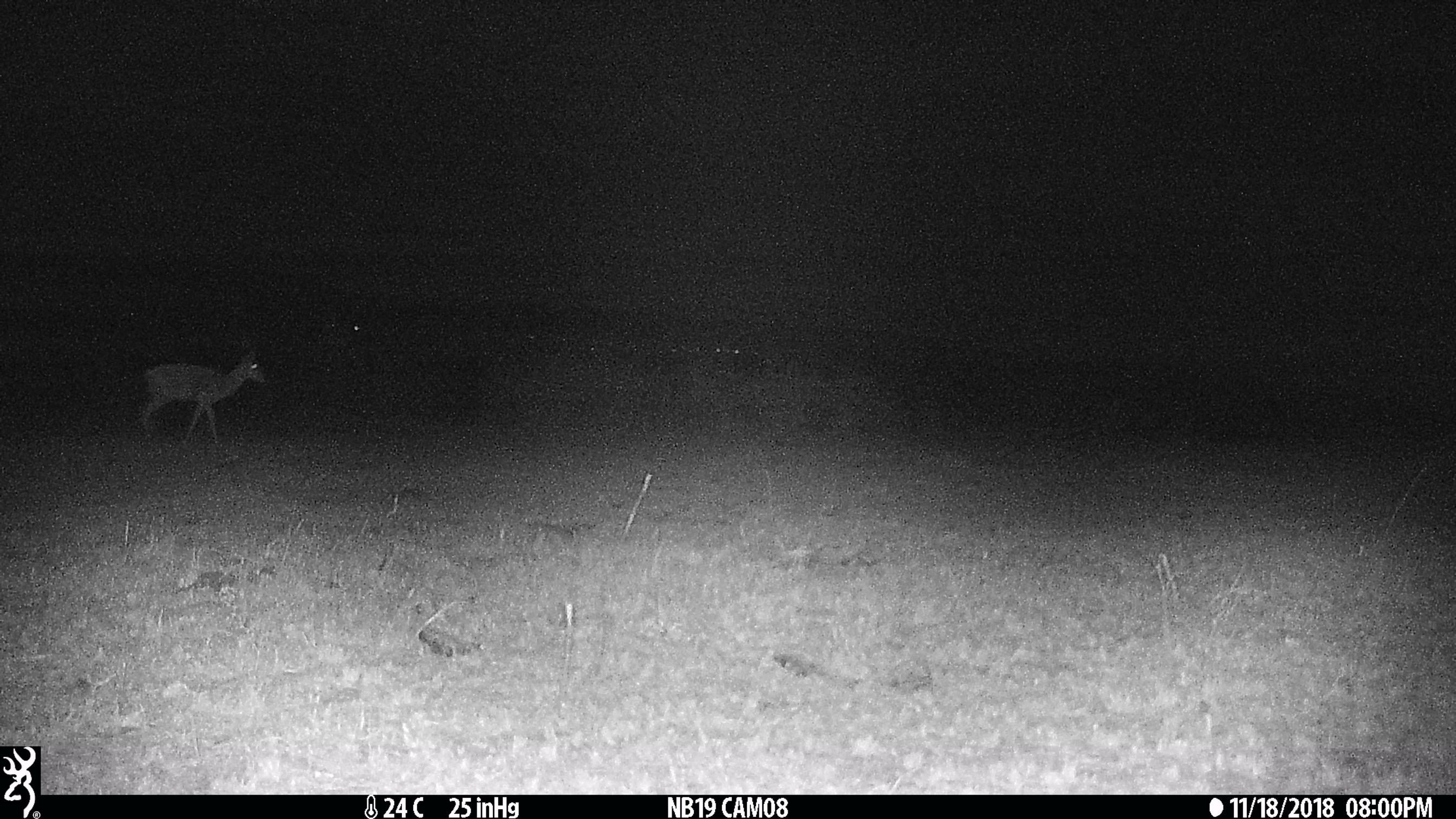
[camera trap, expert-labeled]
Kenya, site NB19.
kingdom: Animalia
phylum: Chordata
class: Mammalia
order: Artiodactyla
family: Bovidae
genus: Aepyceros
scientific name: Aepyceros melampus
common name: impala